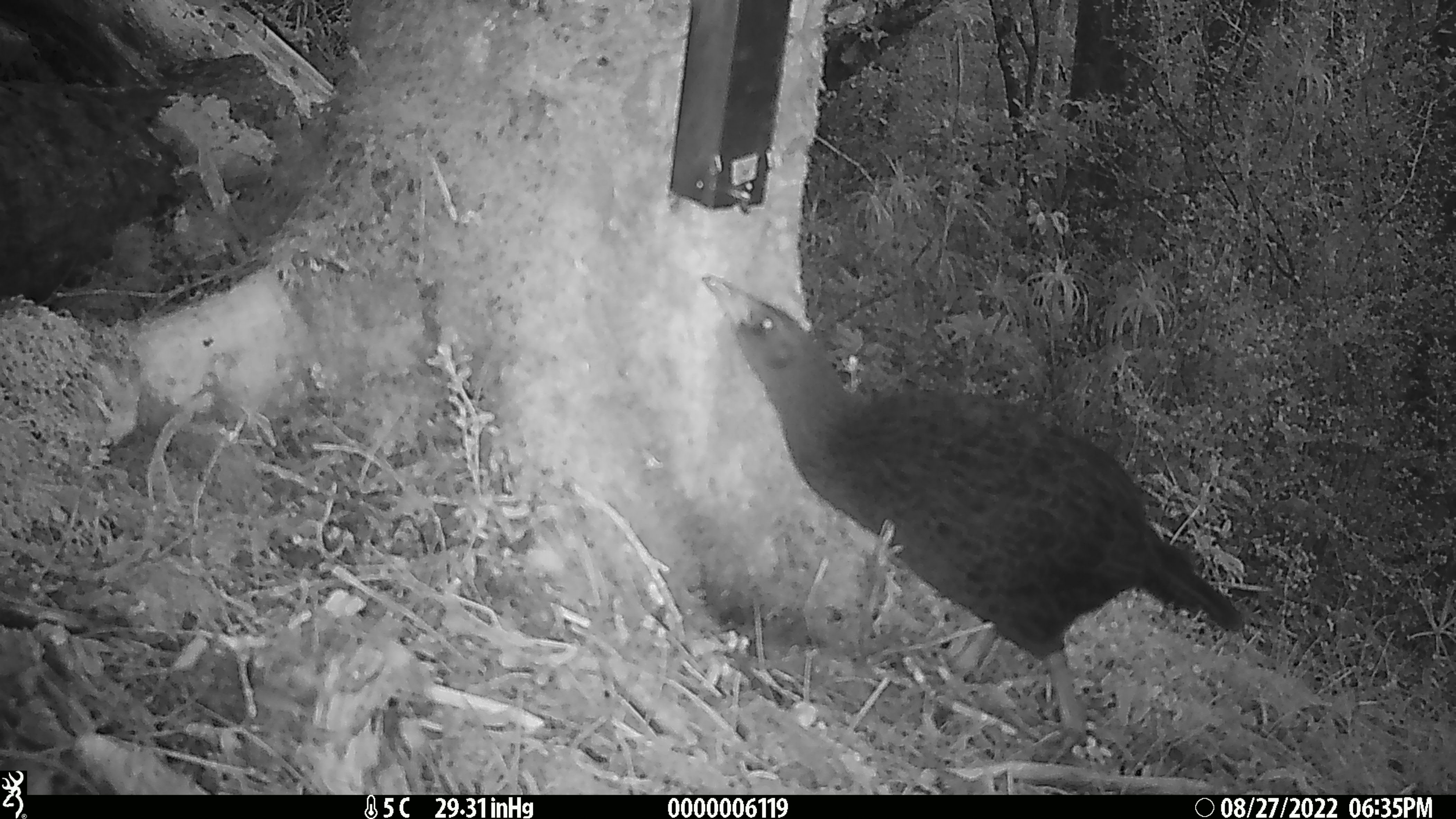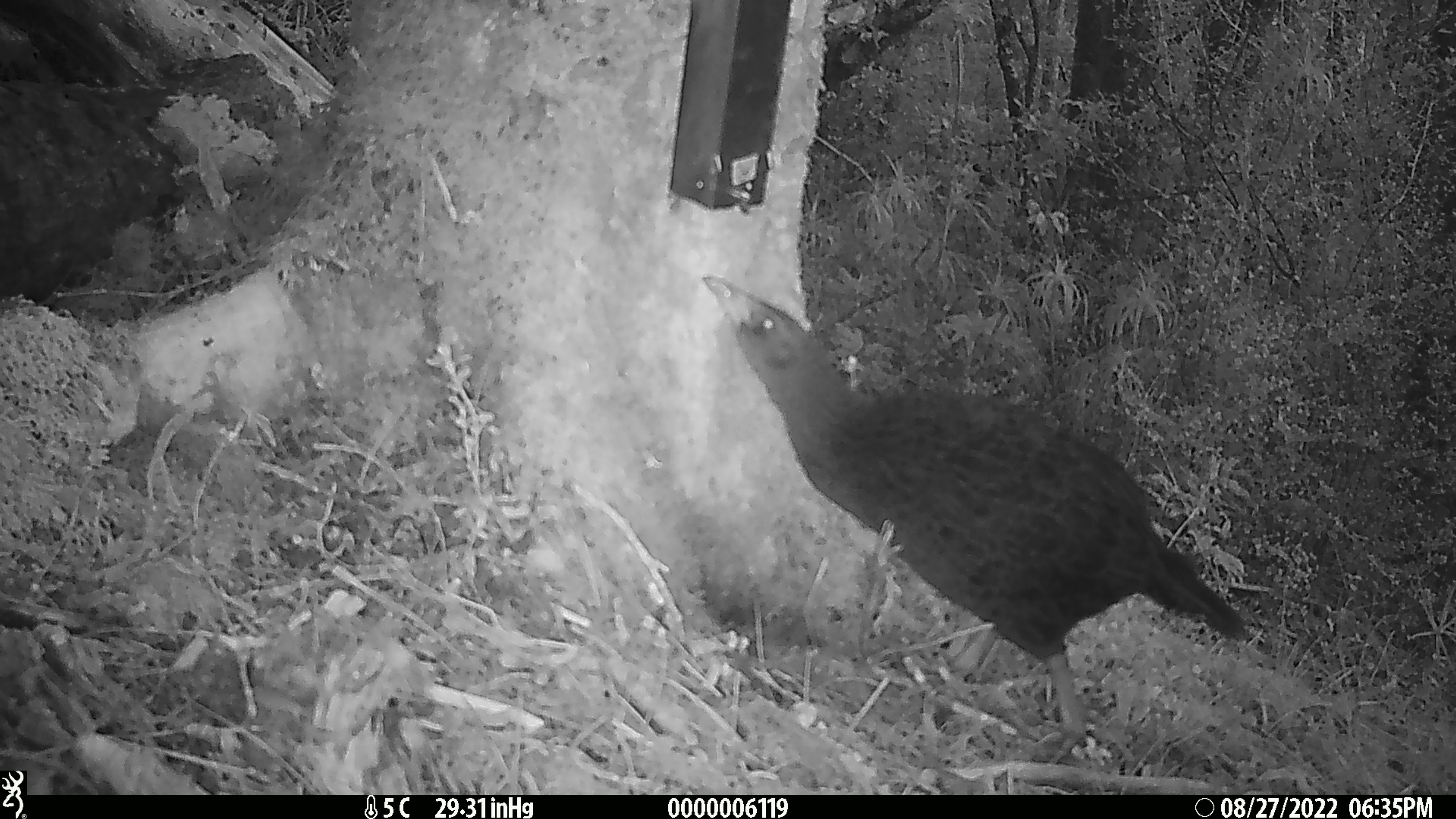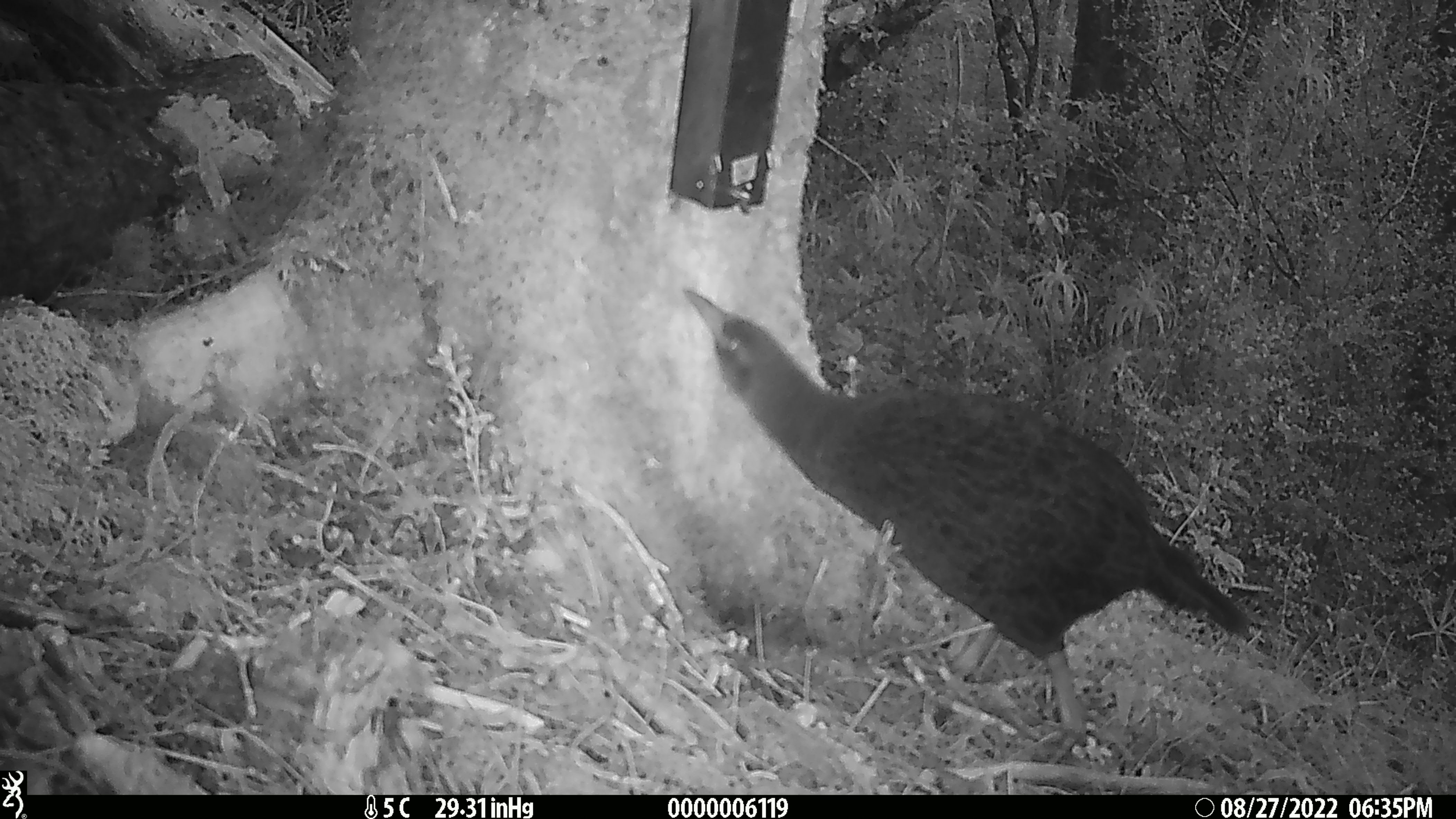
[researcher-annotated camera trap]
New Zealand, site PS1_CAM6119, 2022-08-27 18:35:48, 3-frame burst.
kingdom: Animalia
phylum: Chordata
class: Aves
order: Gruiformes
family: Rallidae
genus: Gallirallus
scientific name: Gallirallus australis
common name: weka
Weka (Gallirallus australis).